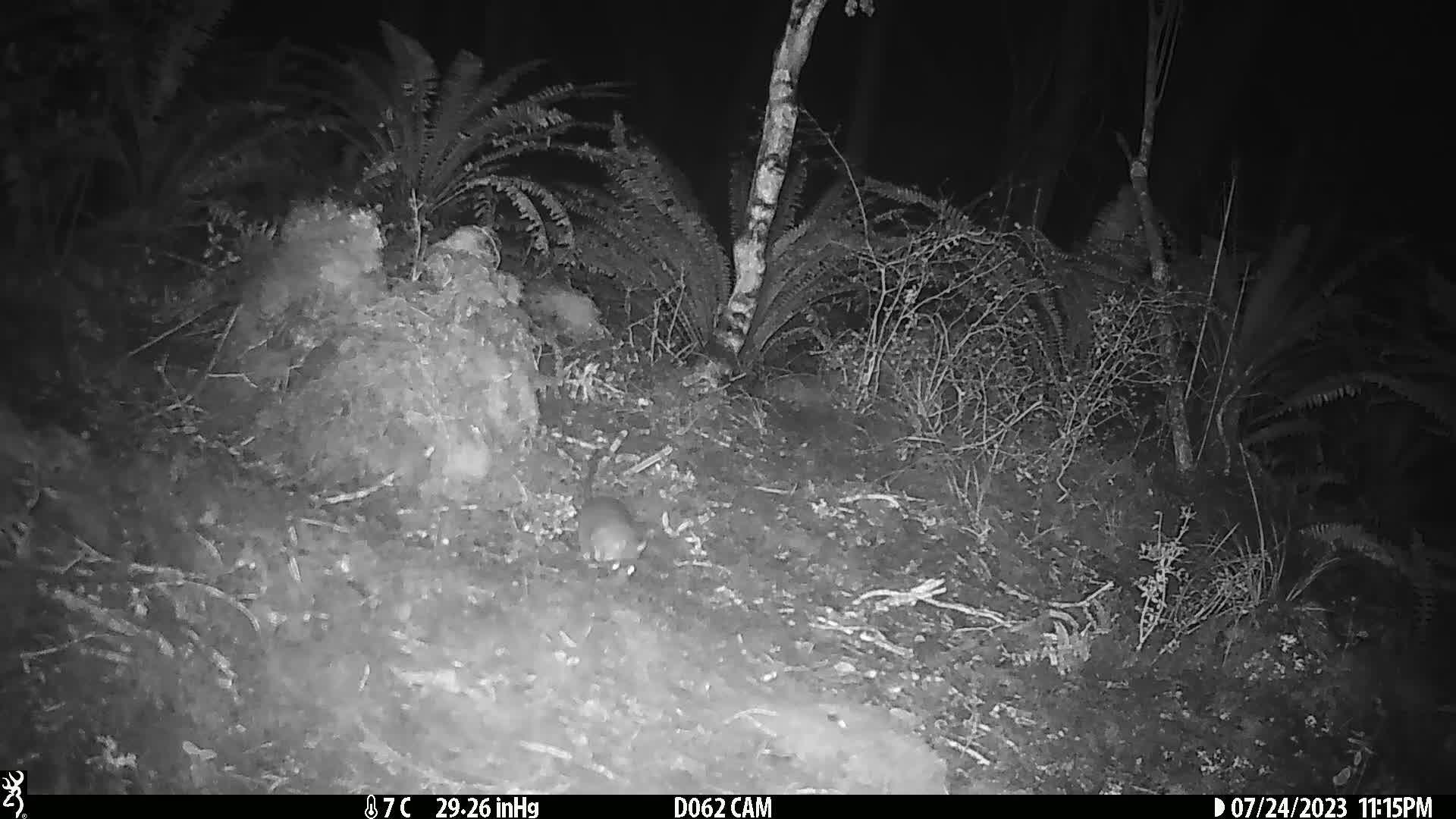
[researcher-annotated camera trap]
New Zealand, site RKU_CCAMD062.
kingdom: Animalia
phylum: Chordata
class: Mammalia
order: Rodentia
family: Muridae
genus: Rattus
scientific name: Rattus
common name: rat